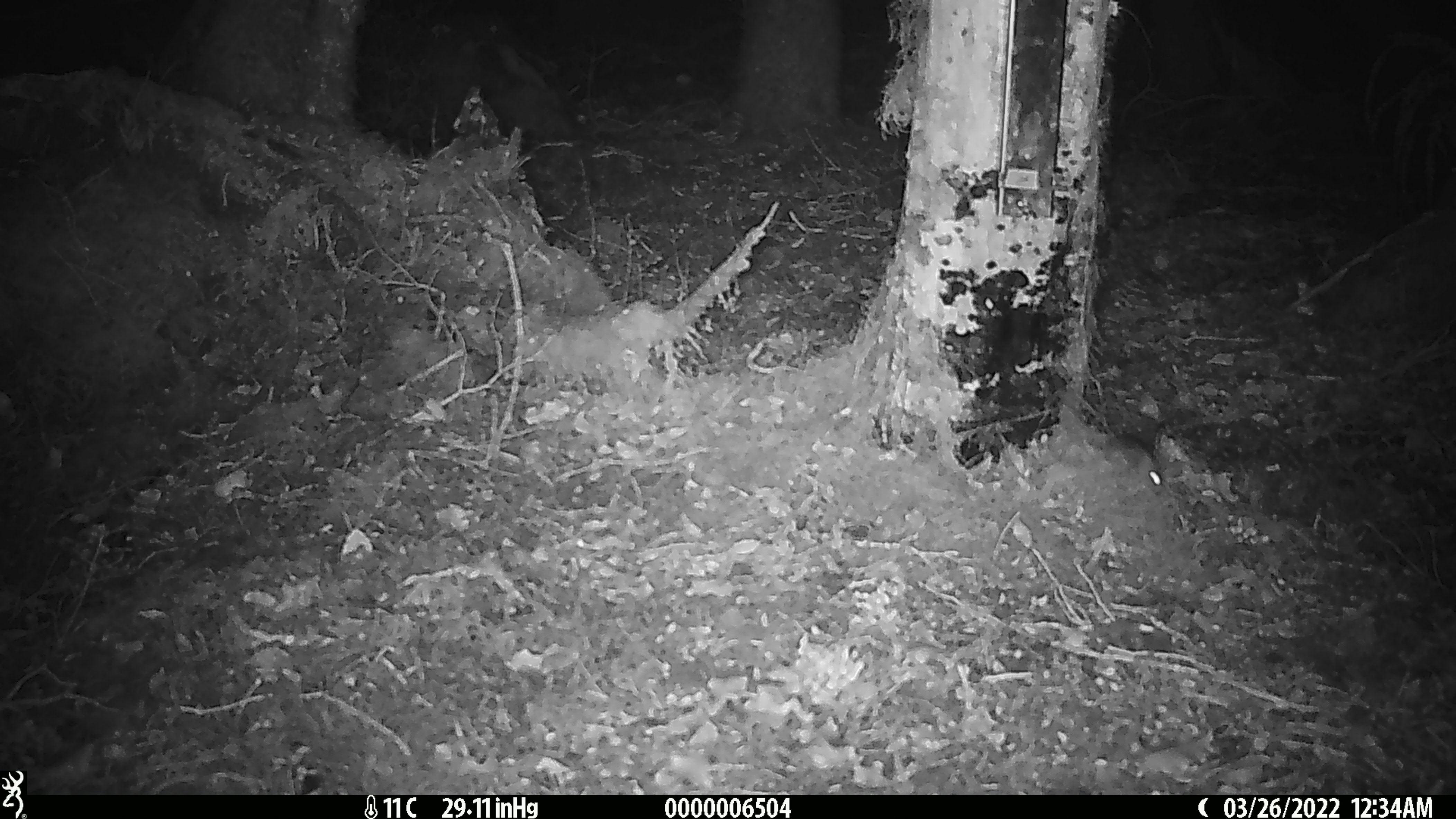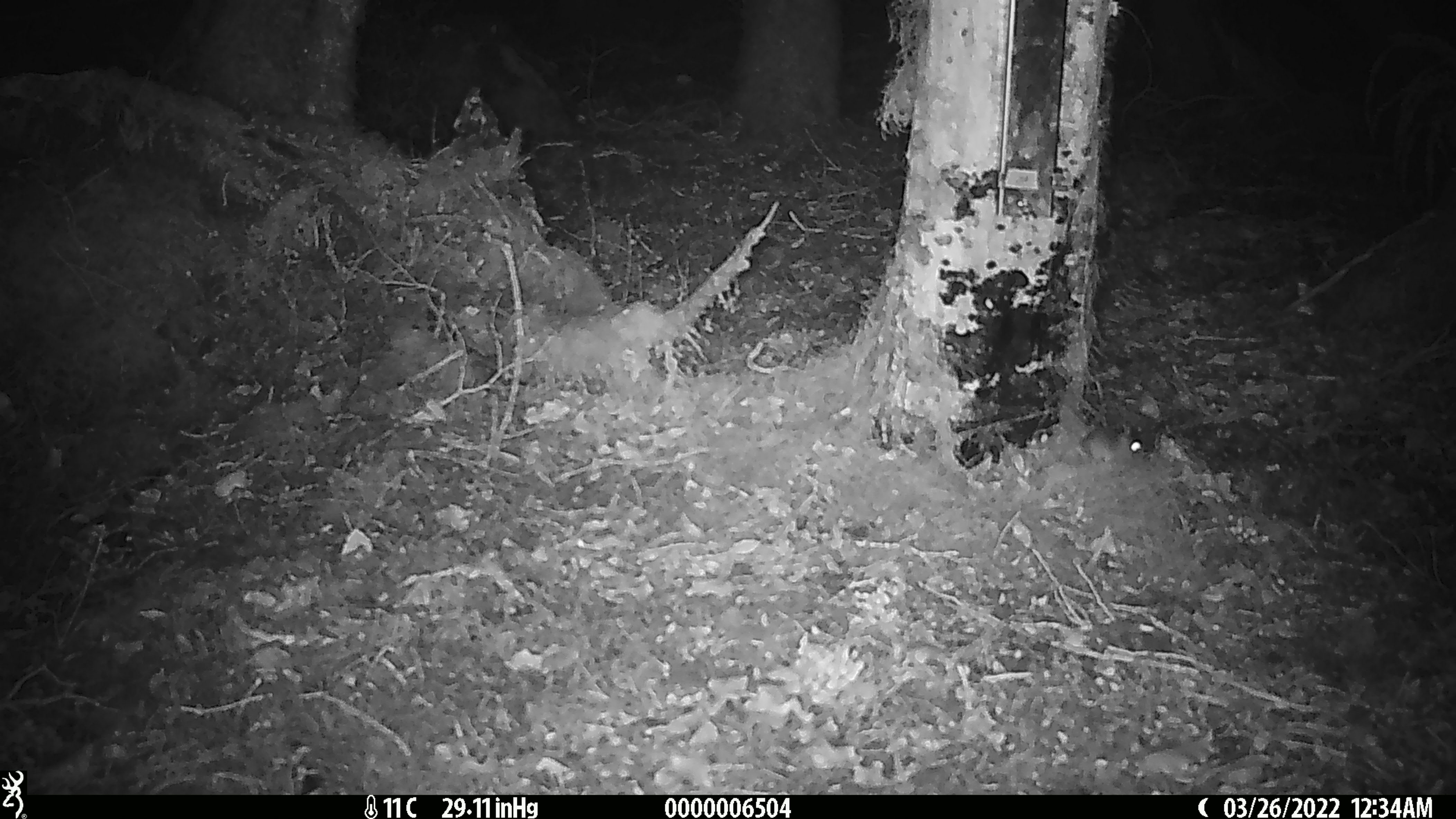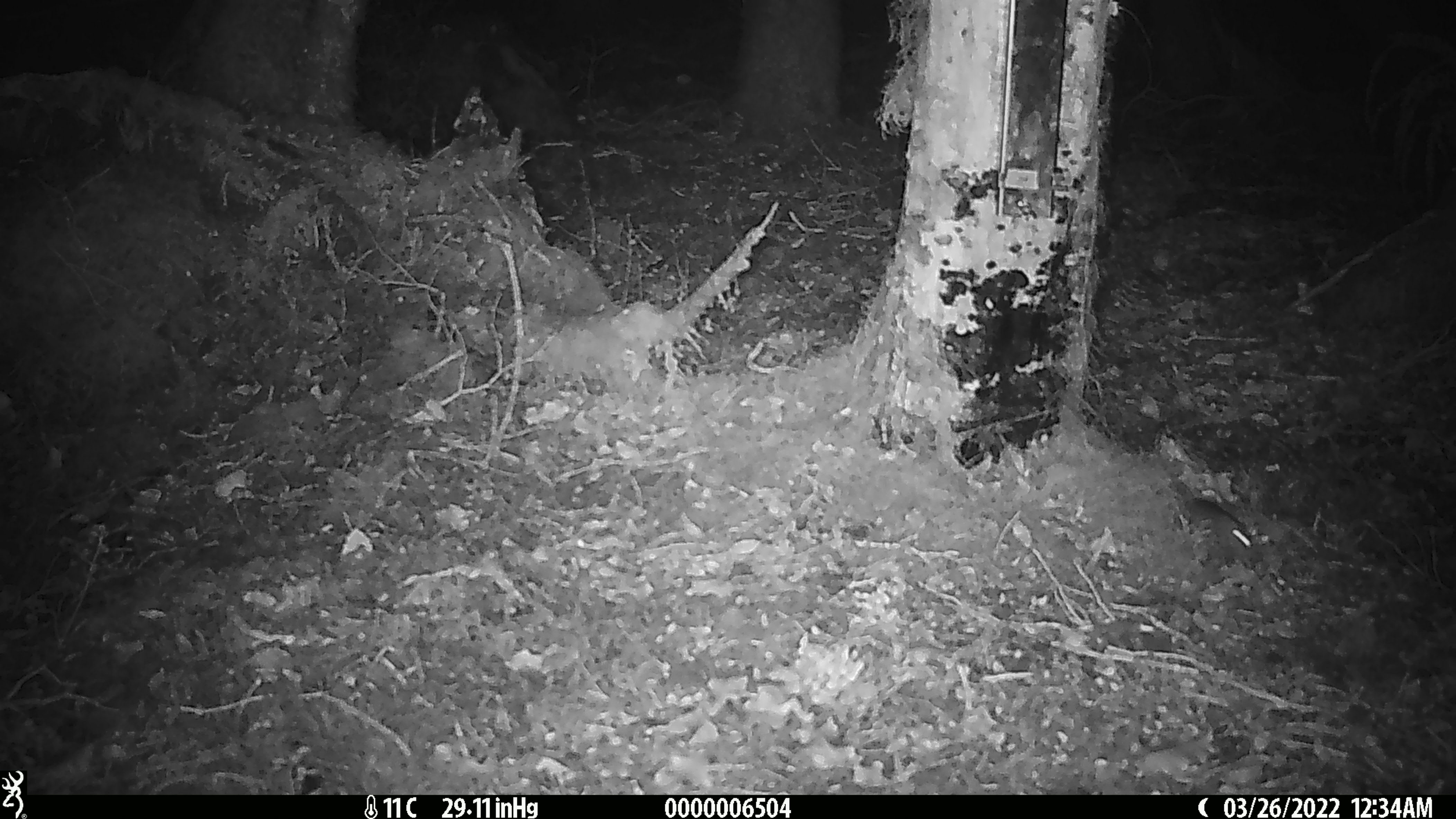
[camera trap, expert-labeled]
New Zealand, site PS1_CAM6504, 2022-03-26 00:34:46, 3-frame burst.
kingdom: Animalia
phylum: Chordata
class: Mammalia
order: Rodentia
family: Muridae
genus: Mus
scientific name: Mus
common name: mouse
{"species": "mouse (Mus)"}